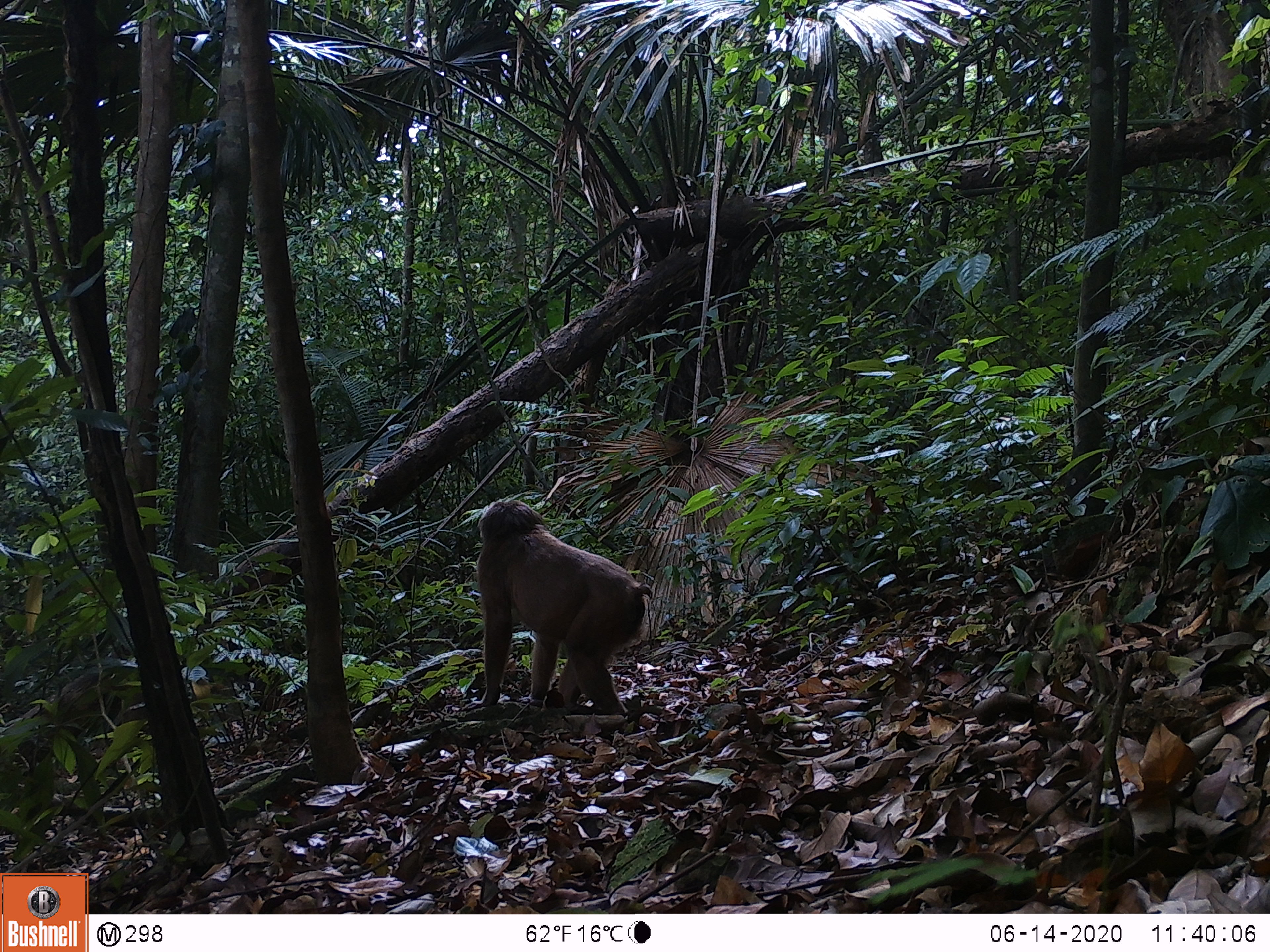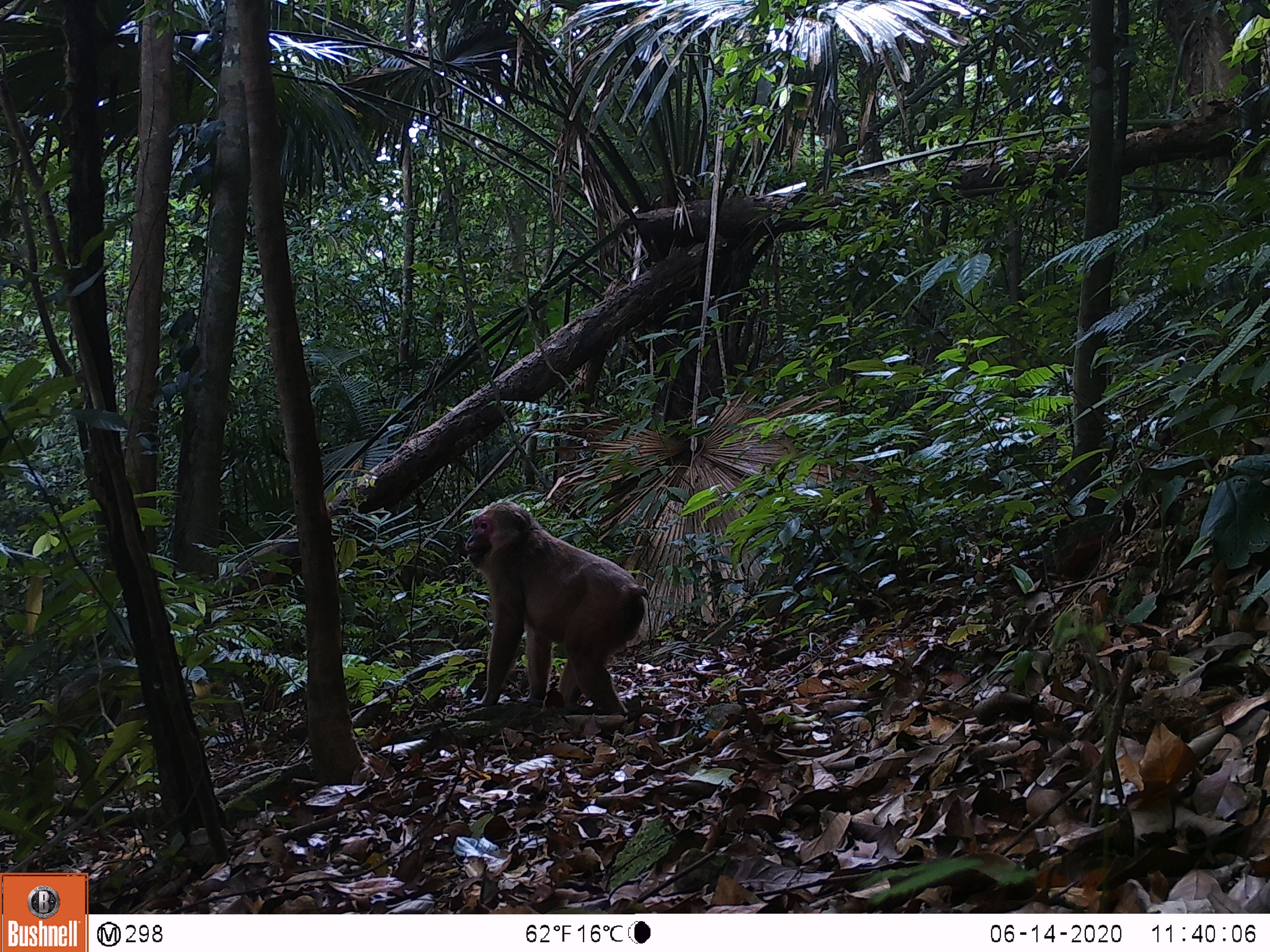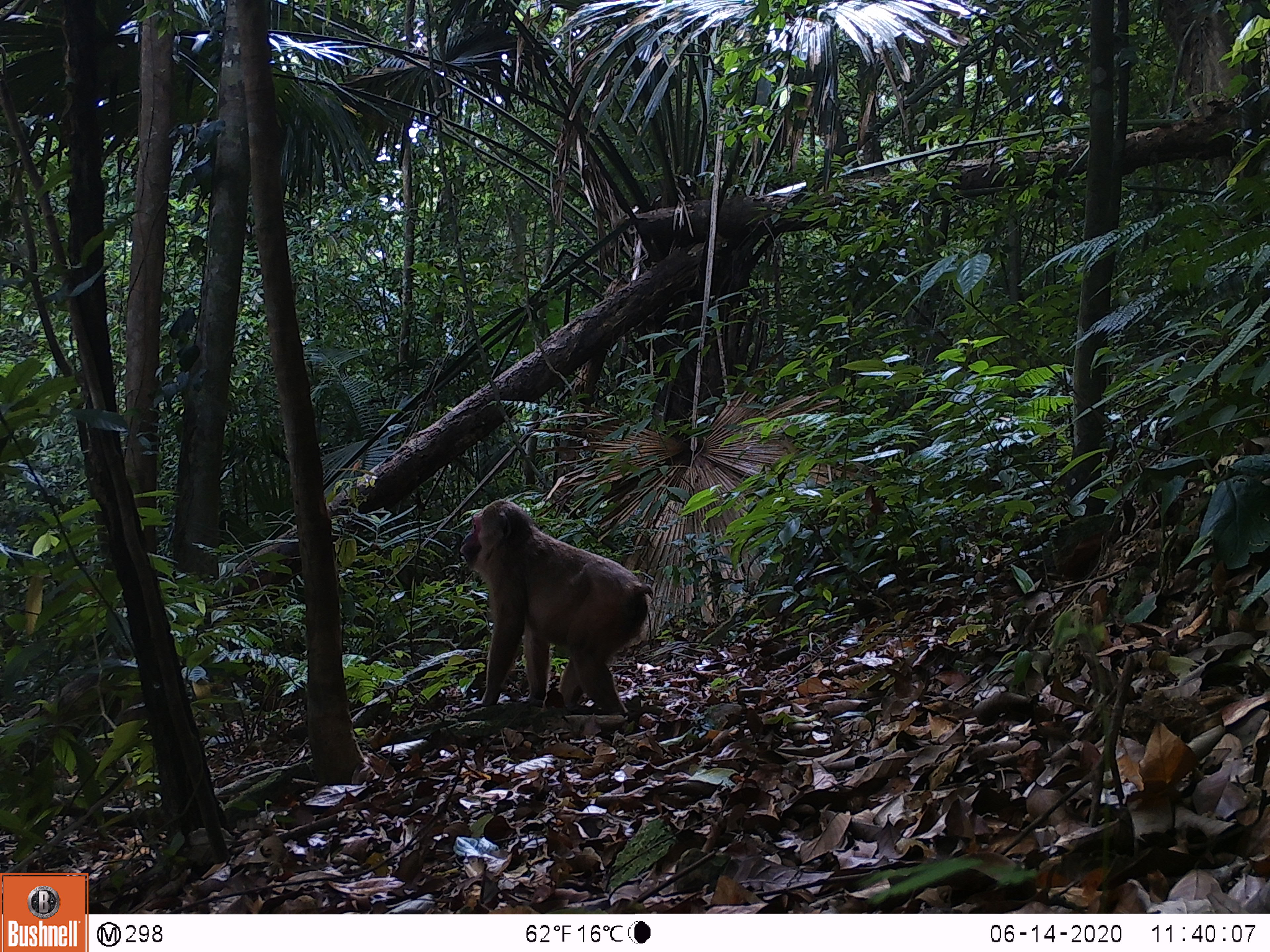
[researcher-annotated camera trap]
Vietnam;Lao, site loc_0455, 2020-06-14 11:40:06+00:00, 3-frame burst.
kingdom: Animalia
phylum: Chordata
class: Mammalia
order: Primates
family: Cercopithecidae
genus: Macaca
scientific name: Macaca arctoides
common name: stump-tailed macaque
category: stump tailed macaque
Stump tailed macaque (stump-tailed macaque) (Macaca arctoides). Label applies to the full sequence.